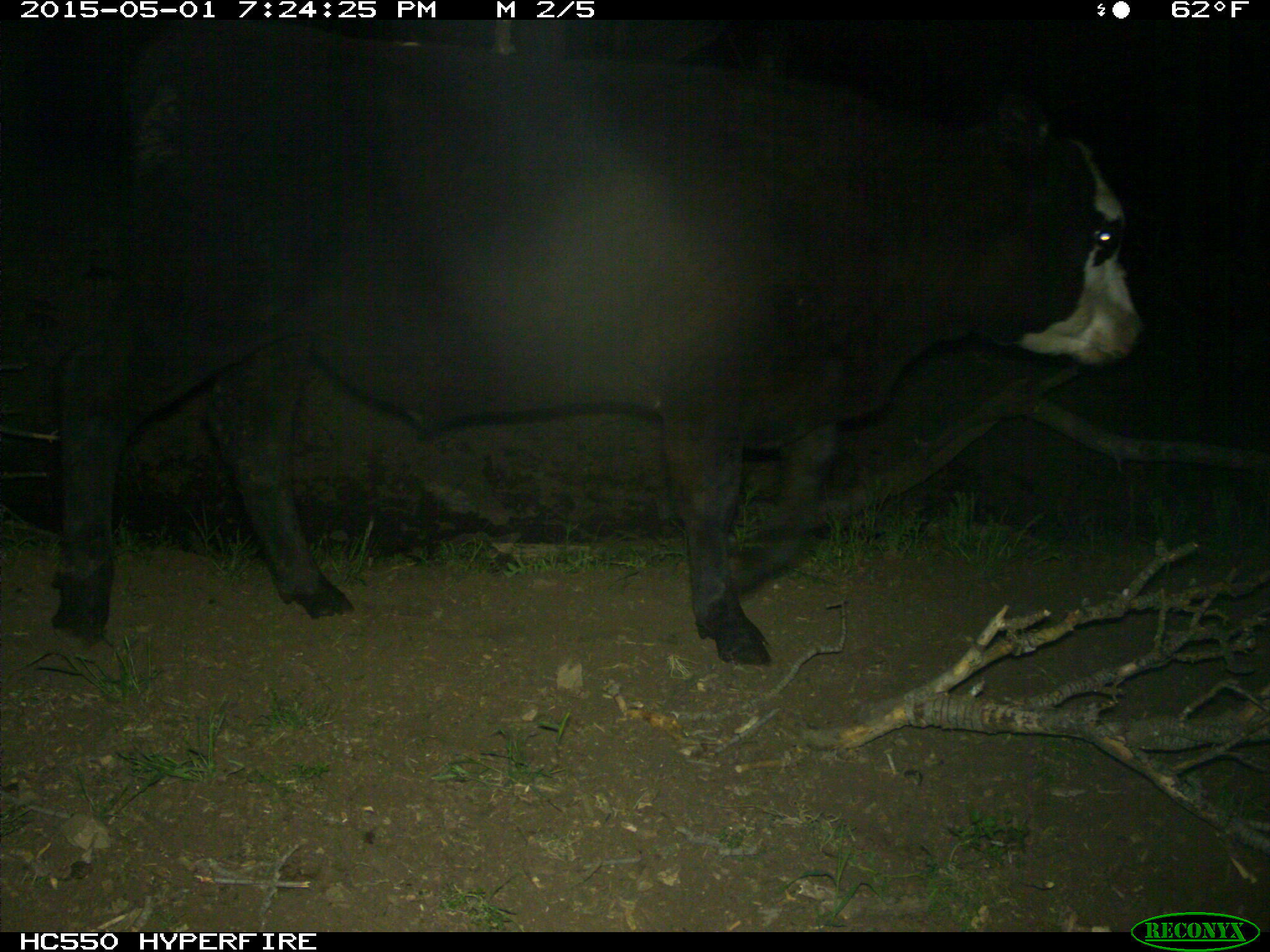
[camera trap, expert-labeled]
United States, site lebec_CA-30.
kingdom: Animalia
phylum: Chordata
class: Mammalia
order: Artiodactyla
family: Bovidae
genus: Bos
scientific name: Bos taurus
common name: domestic cow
Bos taurus (domestic cow).